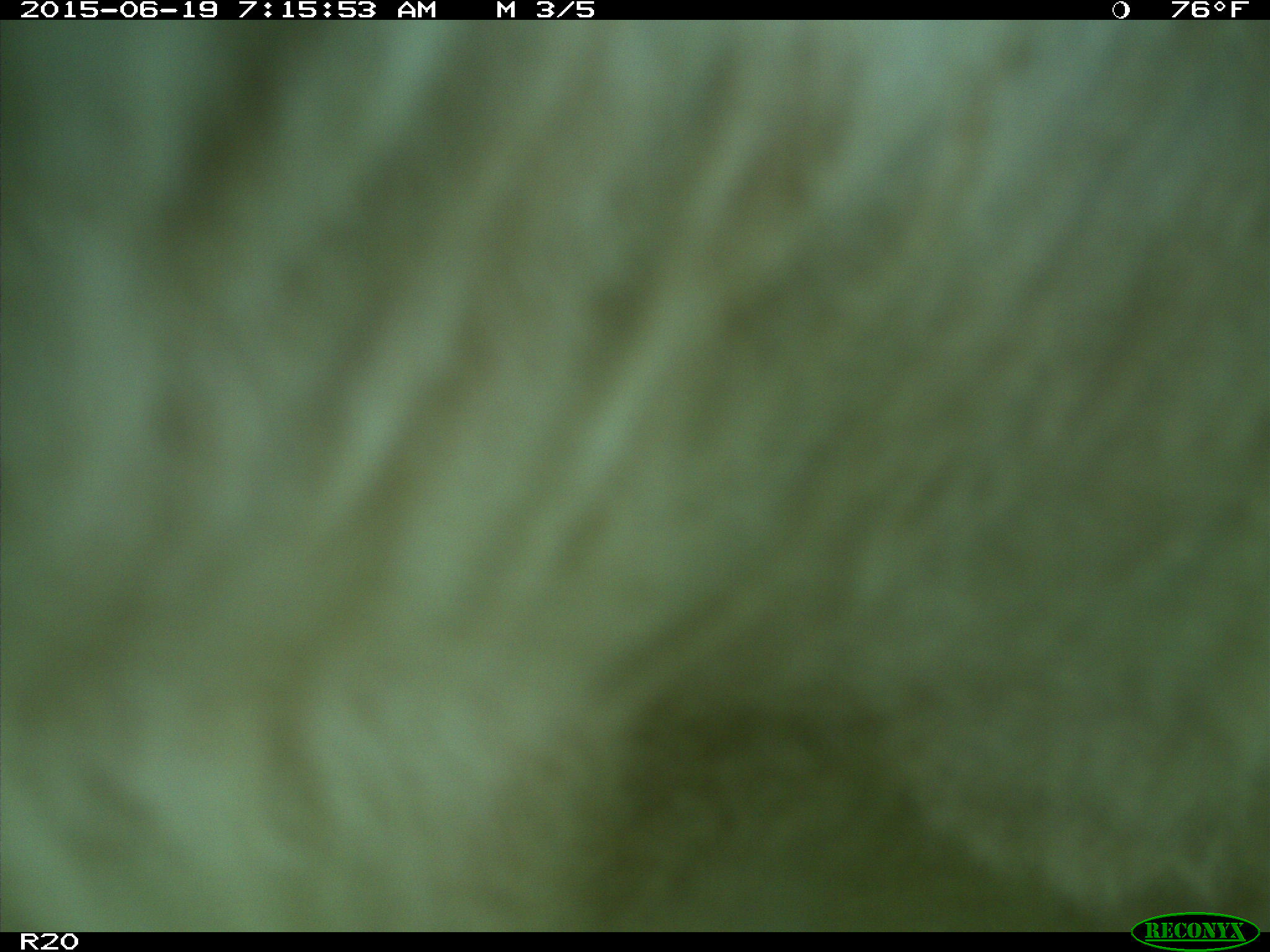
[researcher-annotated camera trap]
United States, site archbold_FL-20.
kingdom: Animalia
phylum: Chordata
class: Mammalia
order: Artiodactyla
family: Bovidae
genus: Bos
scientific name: Bos taurus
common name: domestic cow